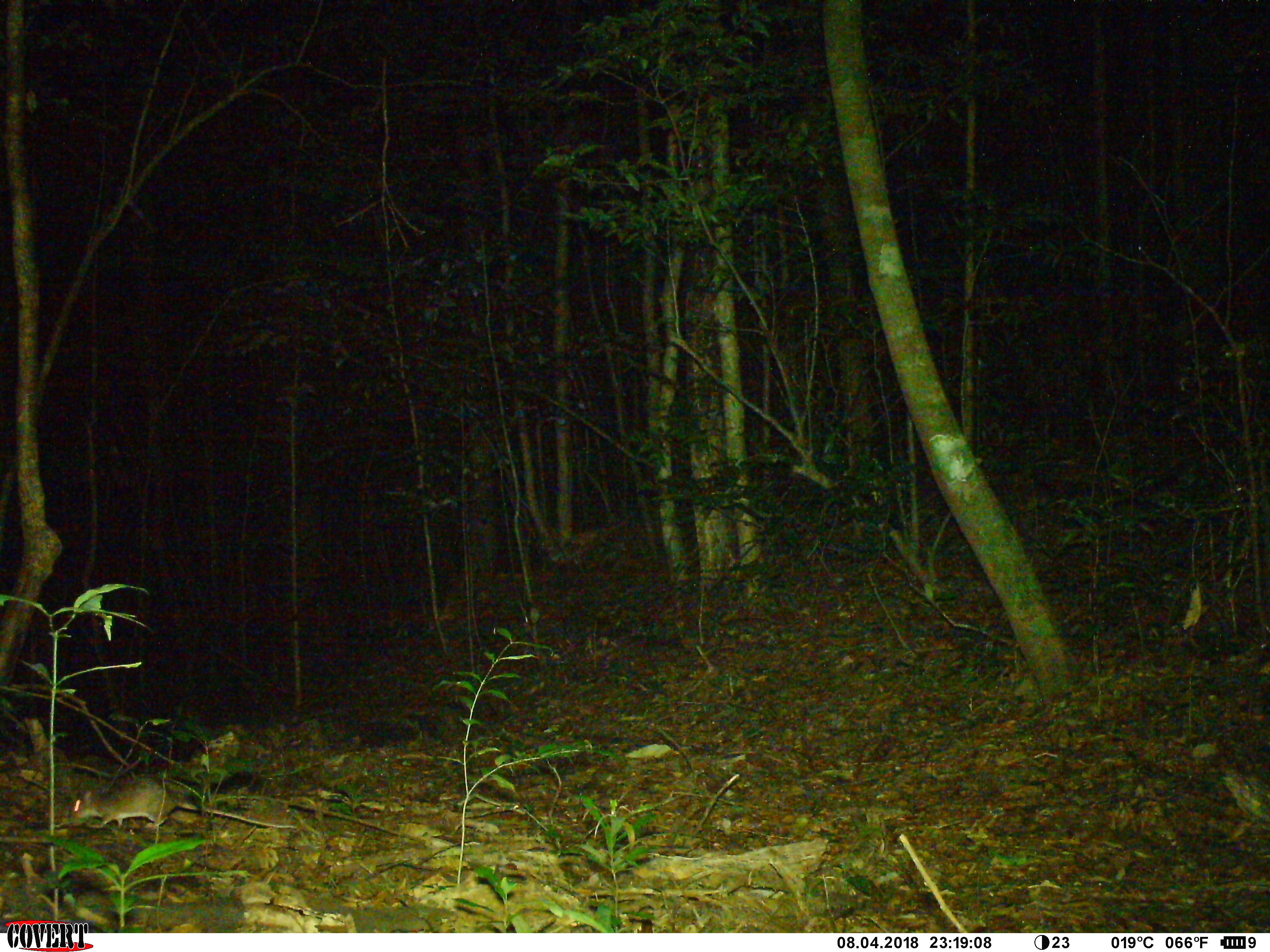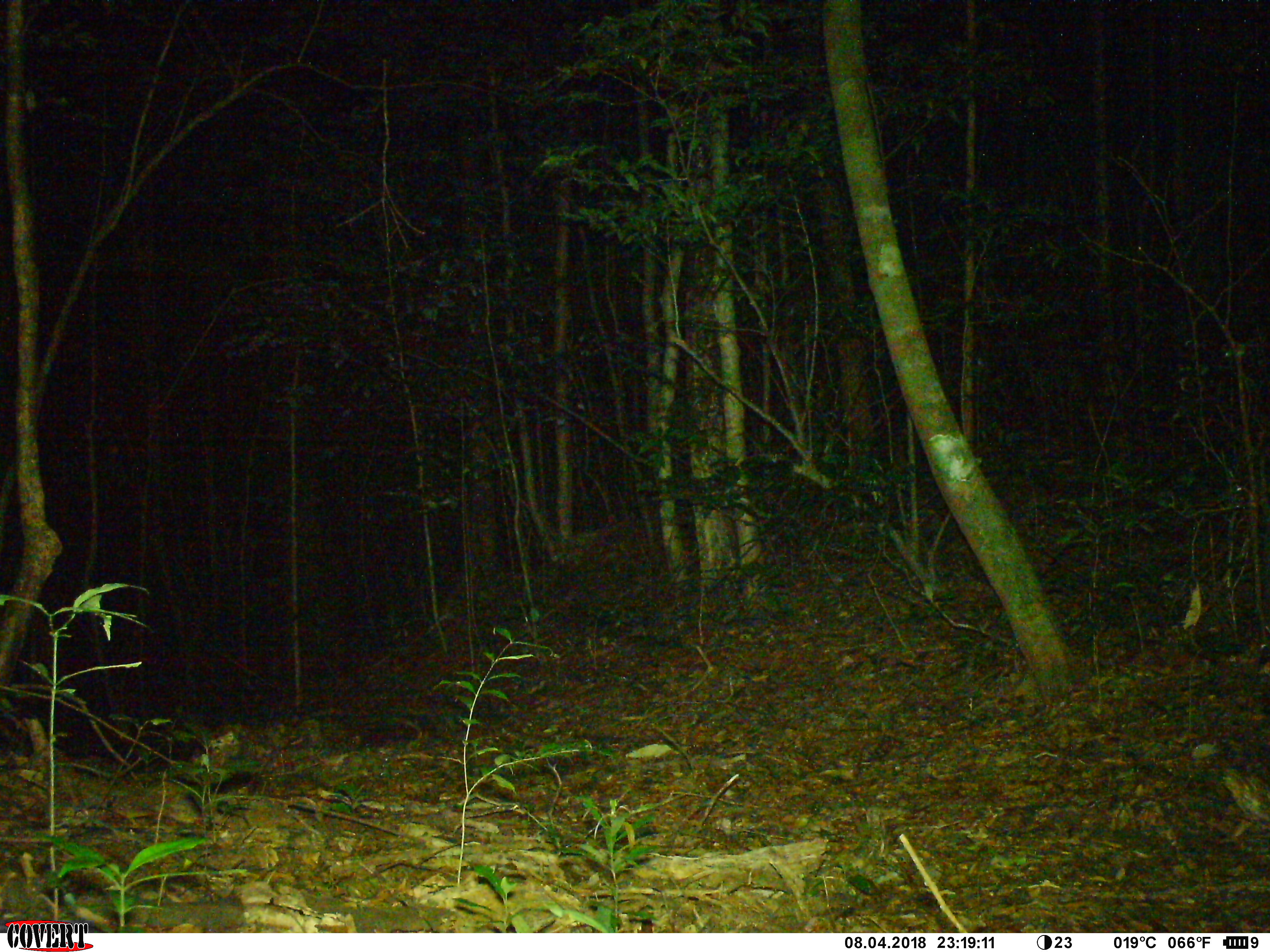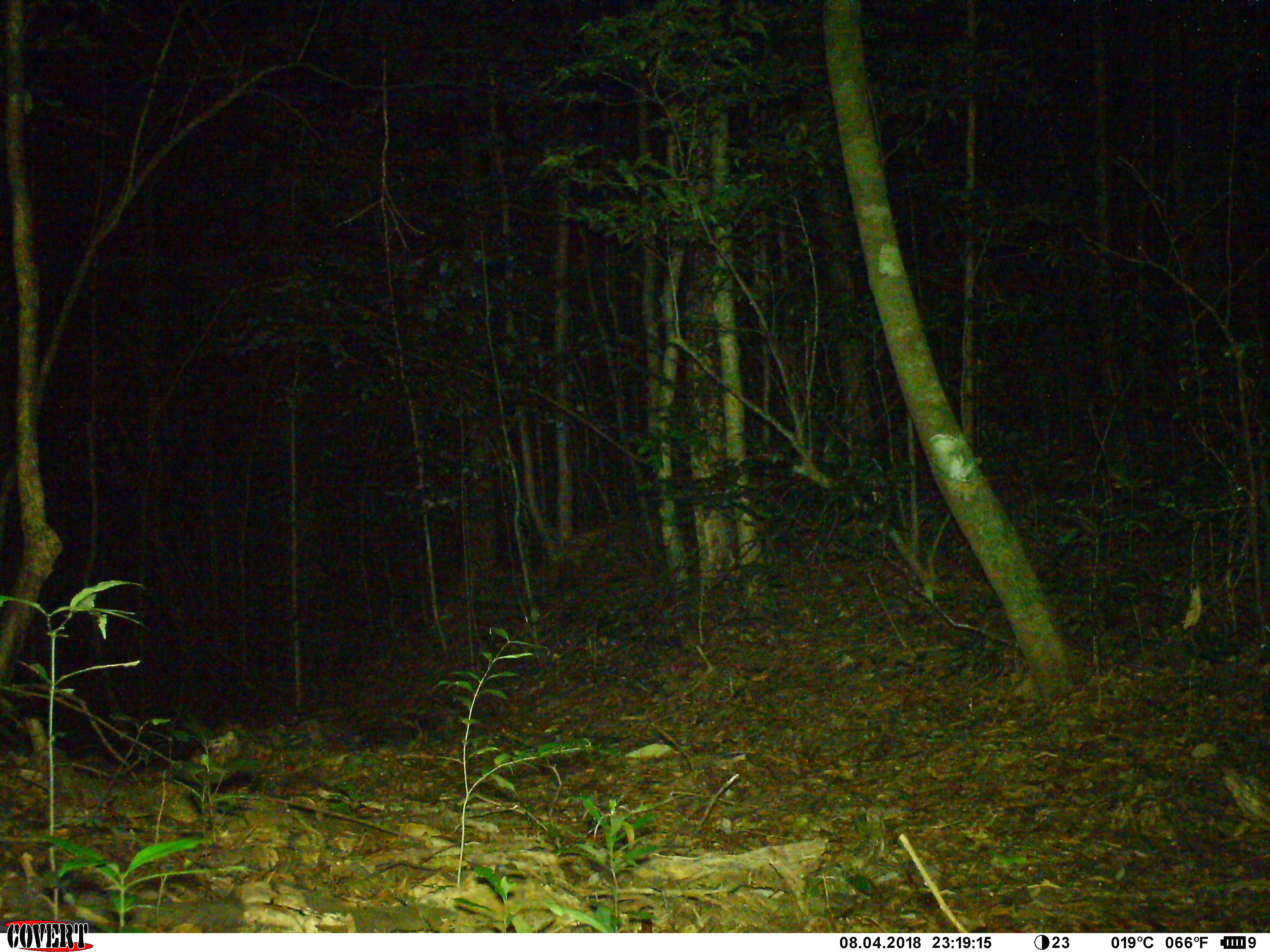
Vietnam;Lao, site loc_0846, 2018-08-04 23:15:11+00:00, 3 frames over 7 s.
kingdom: Animalia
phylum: Chordata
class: Mammalia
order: Rodentia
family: Muridae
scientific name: Muridae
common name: old-world mice and rats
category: unidentified murid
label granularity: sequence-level